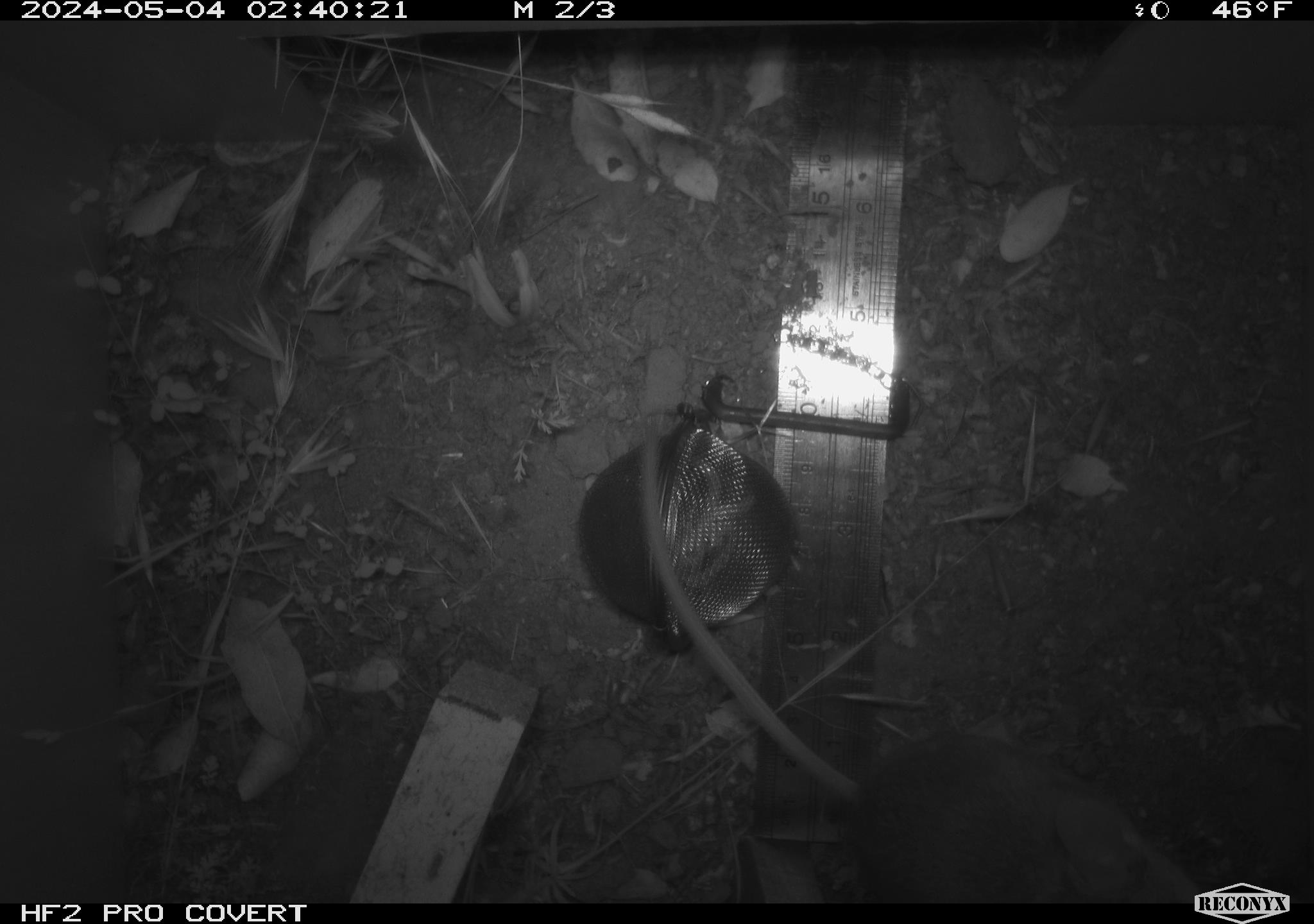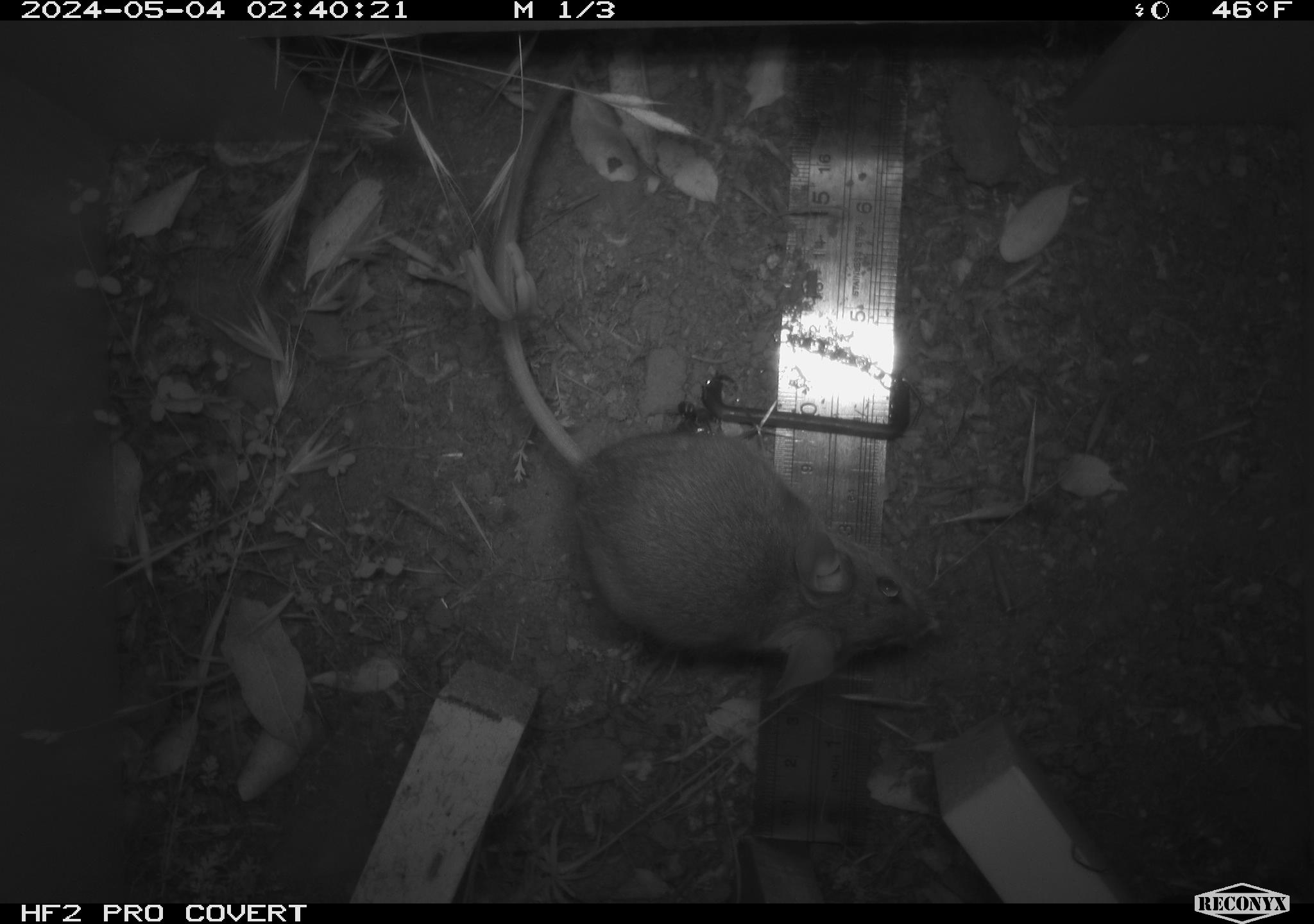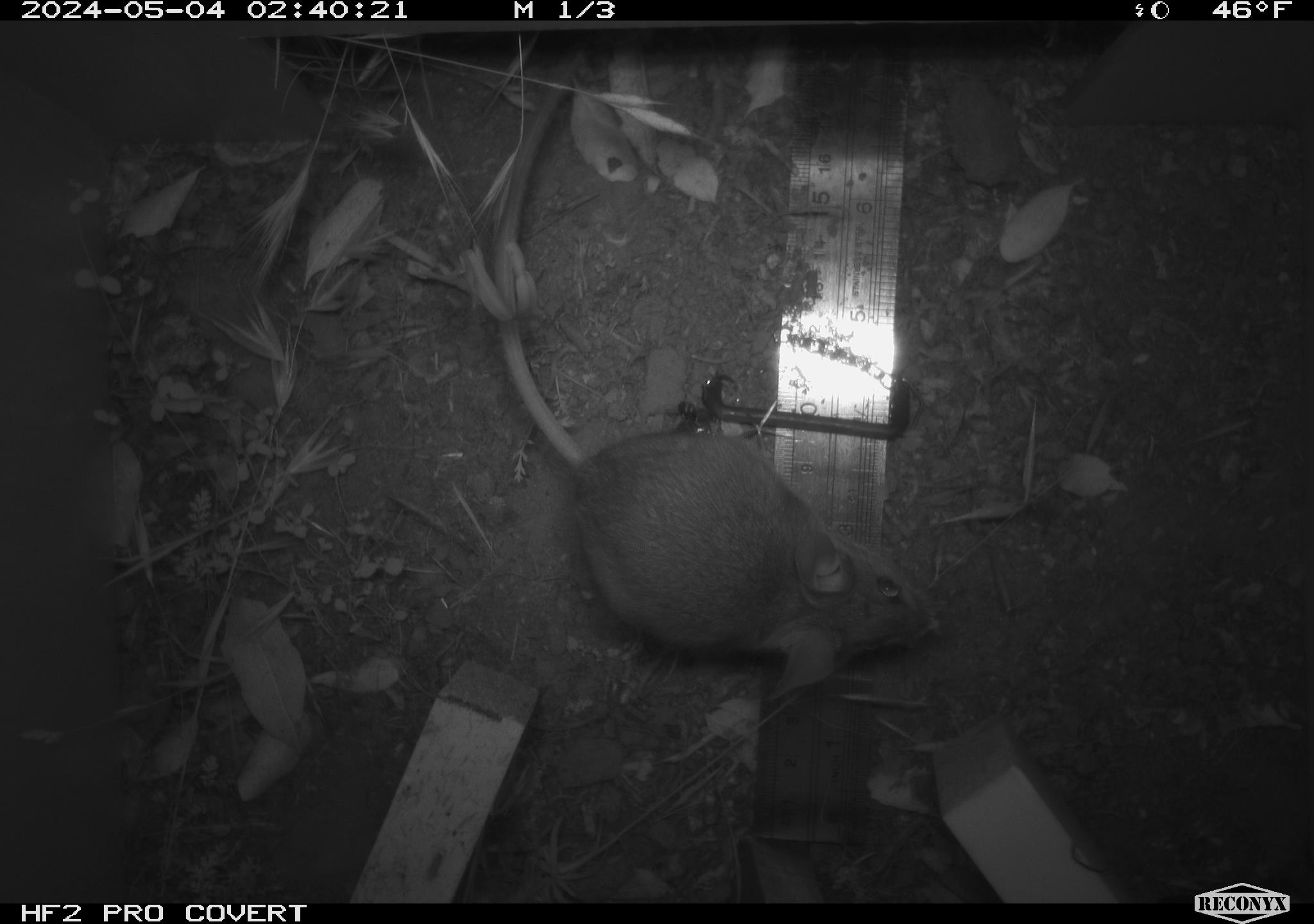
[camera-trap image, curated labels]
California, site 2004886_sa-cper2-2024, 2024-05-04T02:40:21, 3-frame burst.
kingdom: Animalia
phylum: Chordata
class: Mammalia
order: Rodentia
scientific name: Rodentia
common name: rodent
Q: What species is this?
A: Rodent (Rodentia).